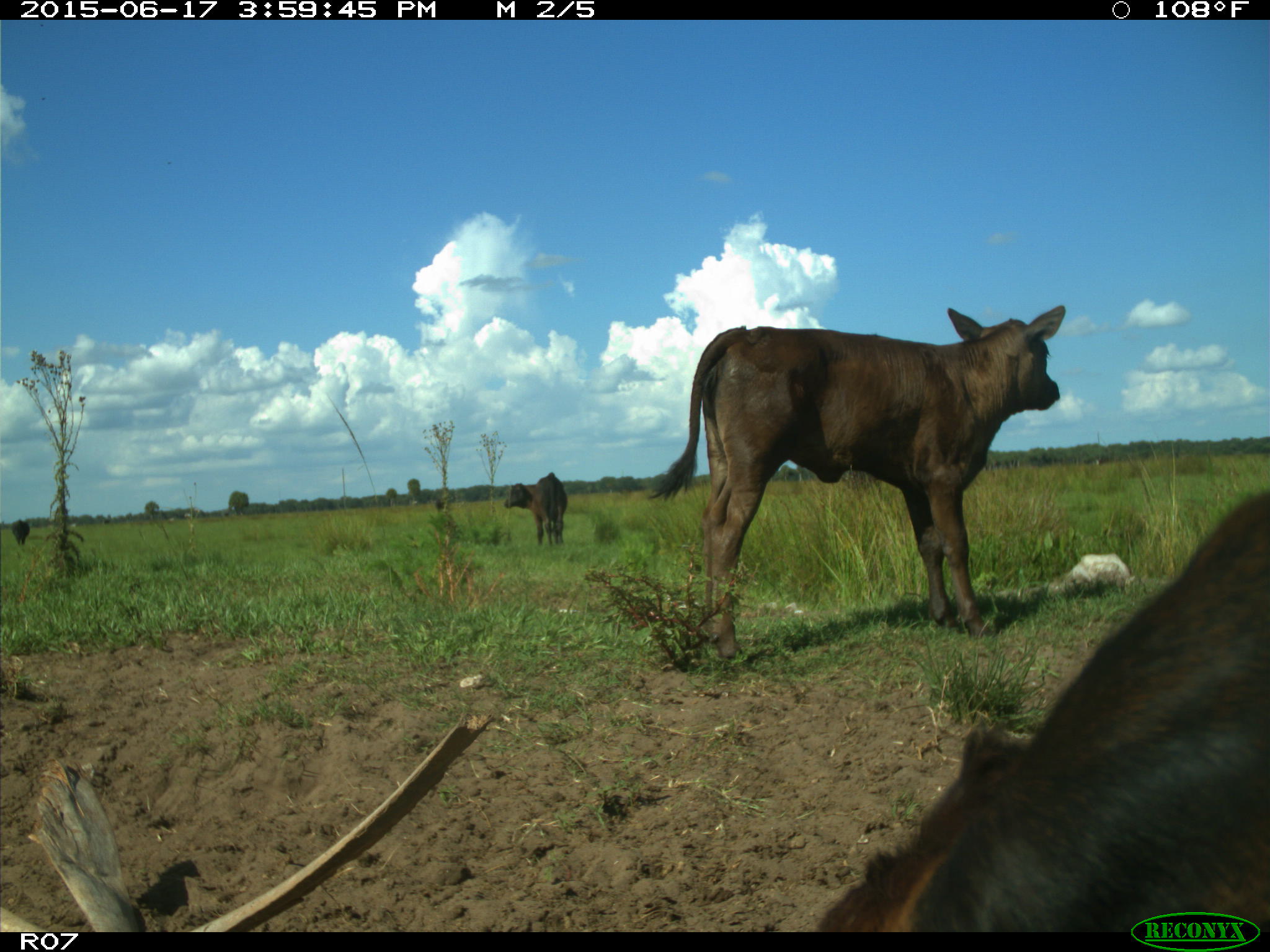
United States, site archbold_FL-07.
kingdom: Animalia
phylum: Chordata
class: Mammalia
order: Artiodactyla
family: Bovidae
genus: Bos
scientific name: Bos taurus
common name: domestic cow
Bos taurus (domestic cow).